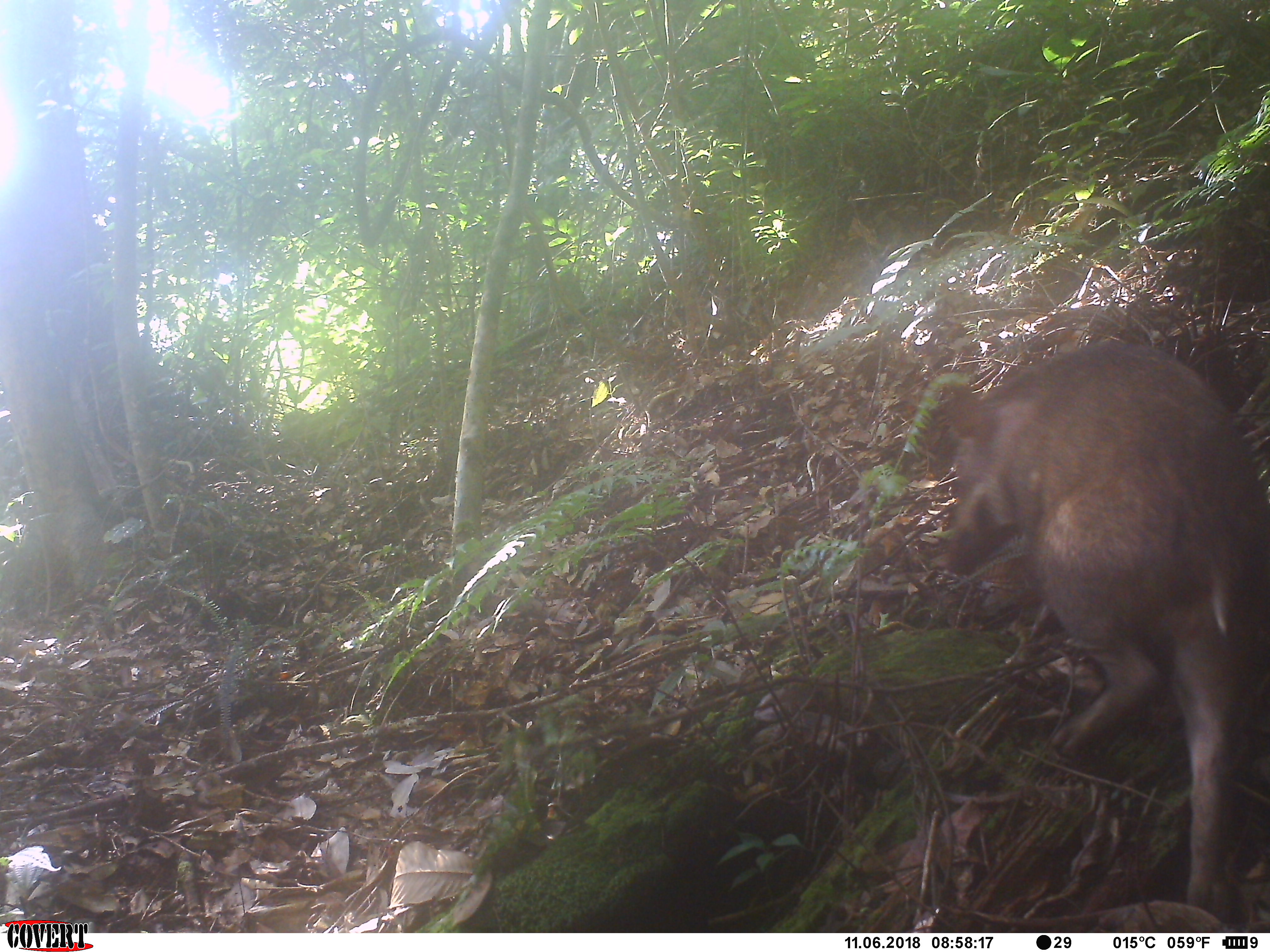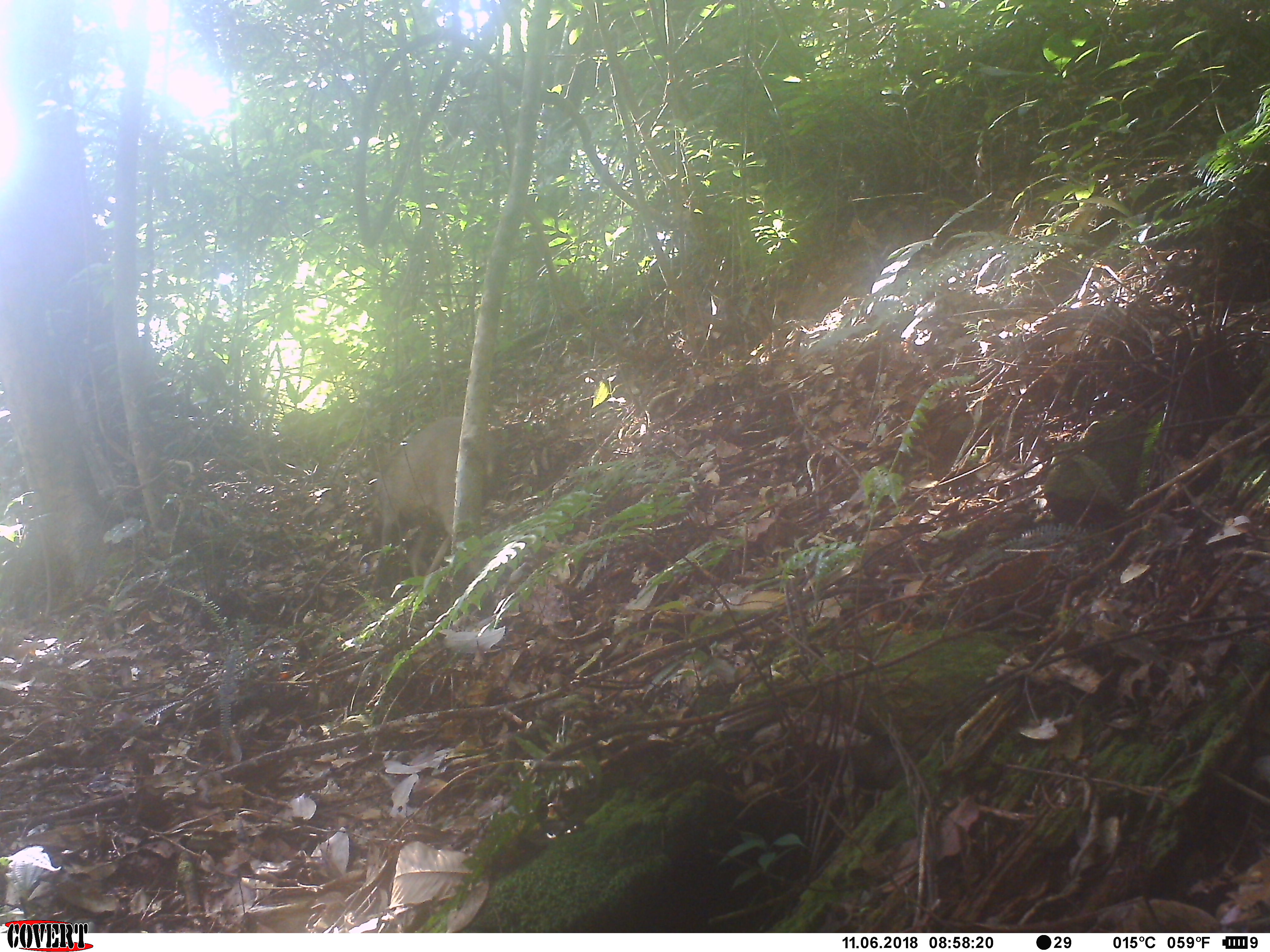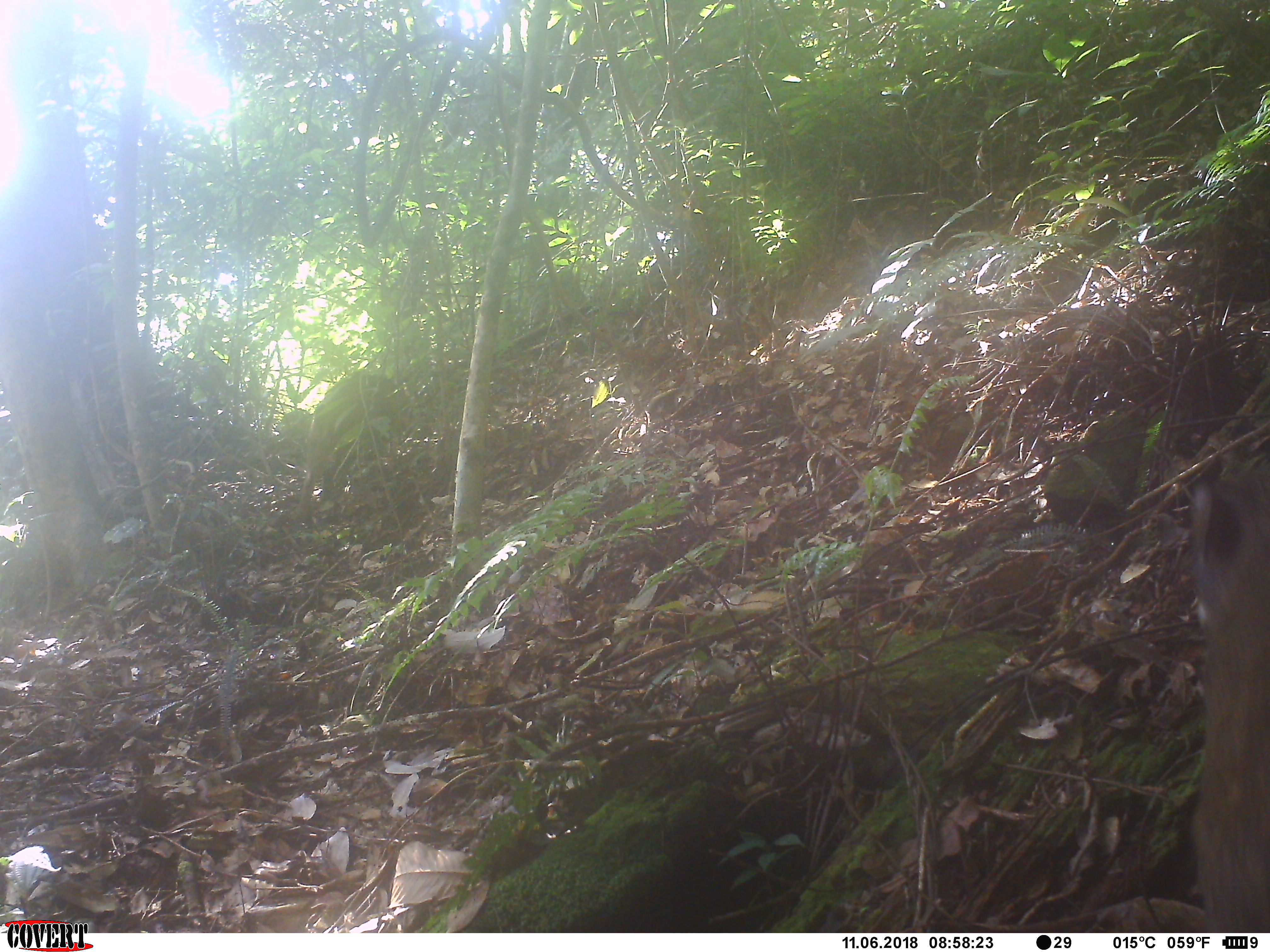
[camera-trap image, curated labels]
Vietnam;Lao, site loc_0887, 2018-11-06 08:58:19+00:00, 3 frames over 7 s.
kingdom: Animalia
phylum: Chordata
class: Mammalia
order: Artiodactyla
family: Suidae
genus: Sus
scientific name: Sus scrofa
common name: eurasian wild pig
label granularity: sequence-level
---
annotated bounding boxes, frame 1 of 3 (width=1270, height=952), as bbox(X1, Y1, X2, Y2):
eurasian wild pig: bbox(941, 336, 1270, 916)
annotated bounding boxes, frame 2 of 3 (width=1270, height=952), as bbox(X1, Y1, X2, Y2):
eurasian wild pig: bbox(365, 413, 493, 550)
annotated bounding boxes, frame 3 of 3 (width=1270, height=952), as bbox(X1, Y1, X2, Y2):
eurasian wild pig: bbox(1187, 471, 1270, 933)